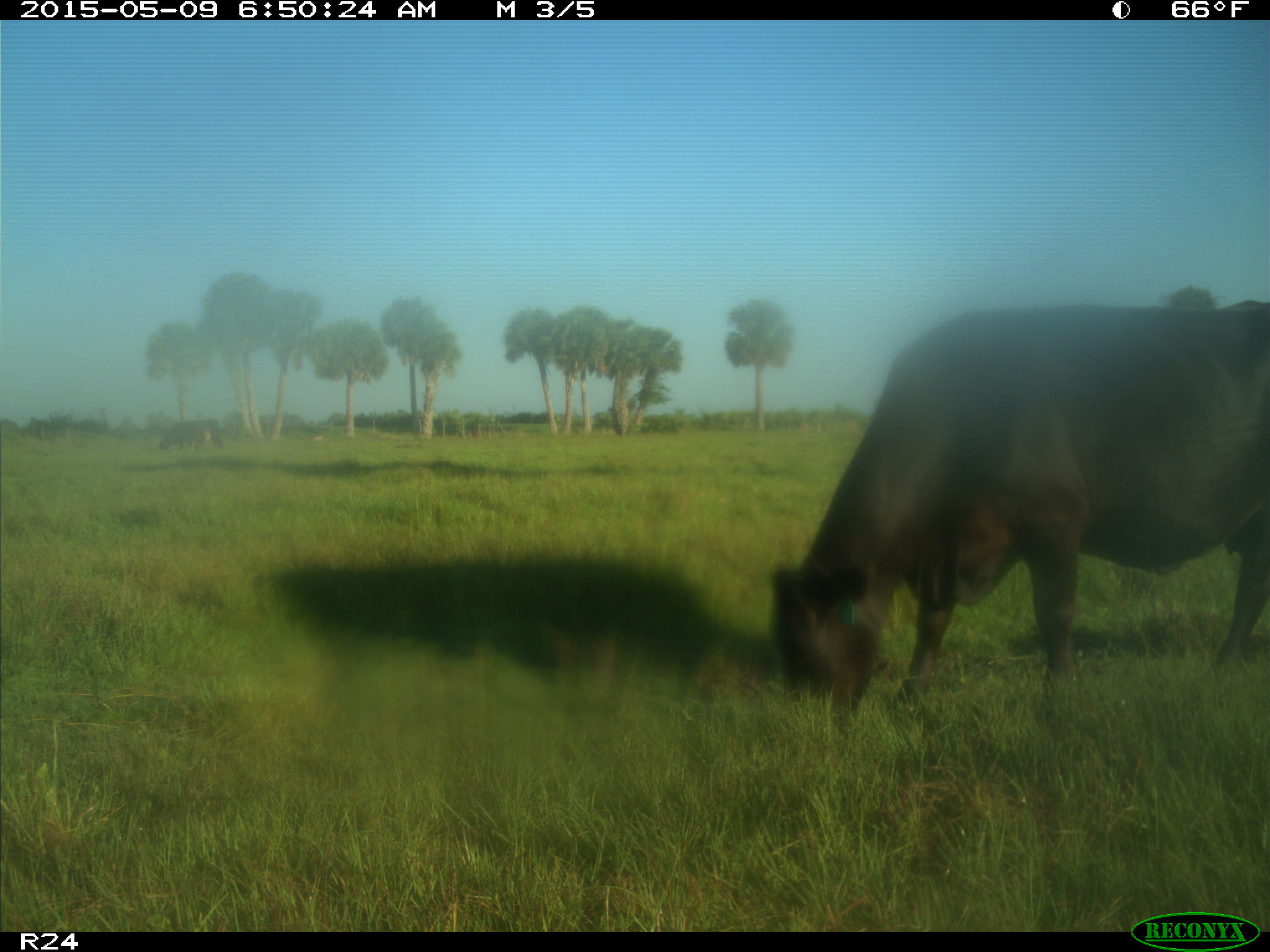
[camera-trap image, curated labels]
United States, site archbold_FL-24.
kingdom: Animalia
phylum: Chordata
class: Mammalia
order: Artiodactyla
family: Bovidae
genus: Bos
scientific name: Bos taurus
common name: domestic cow